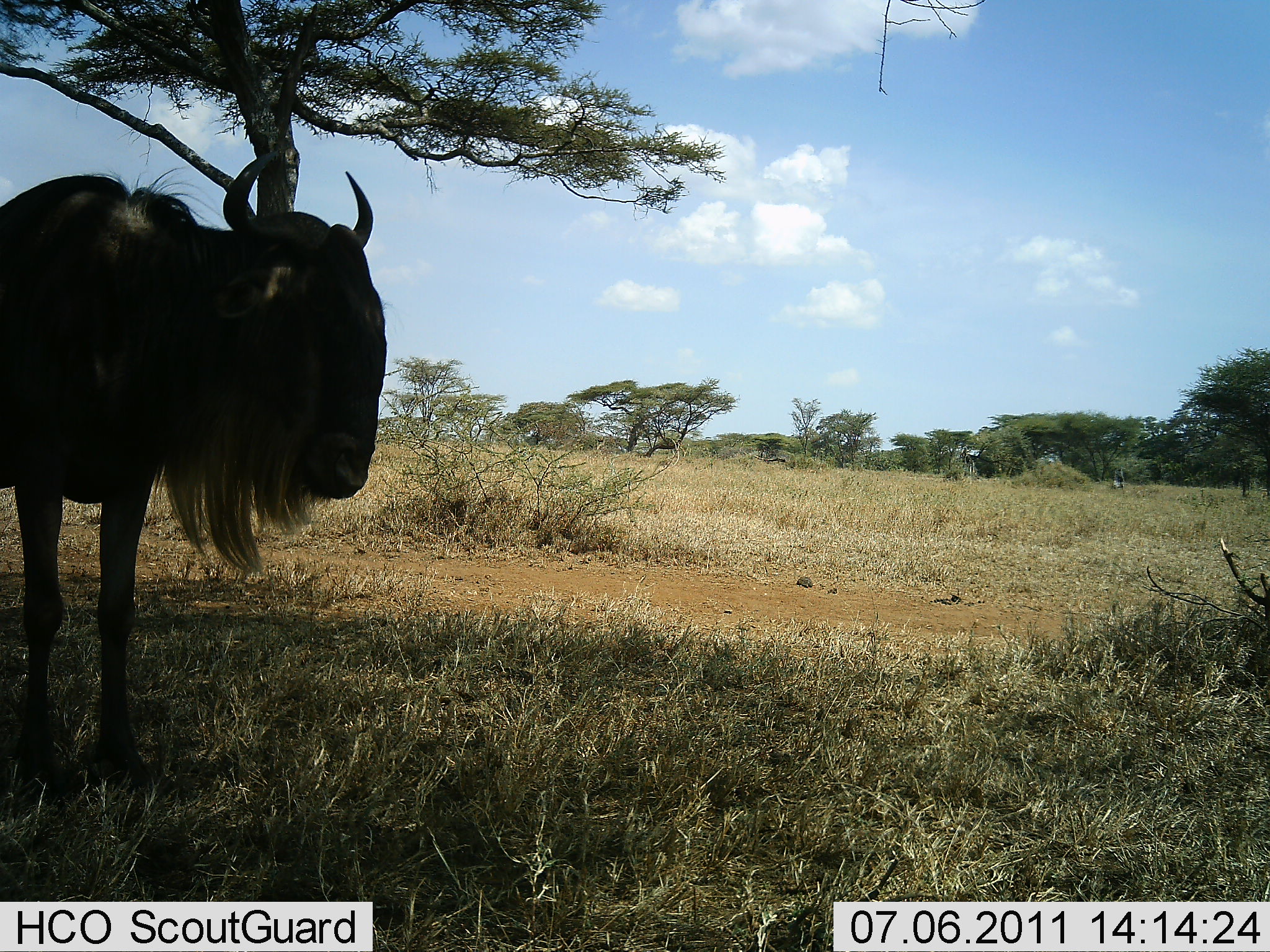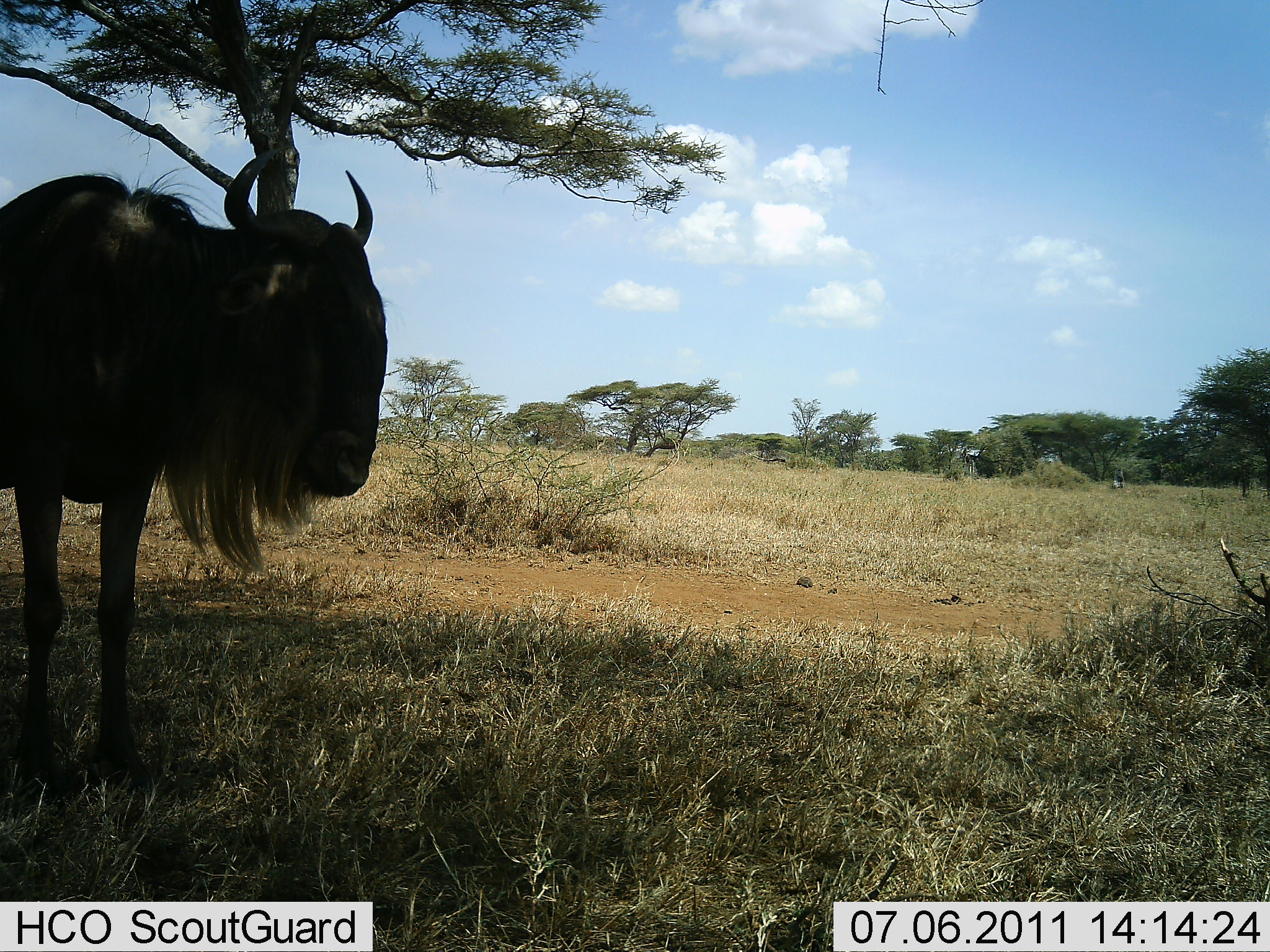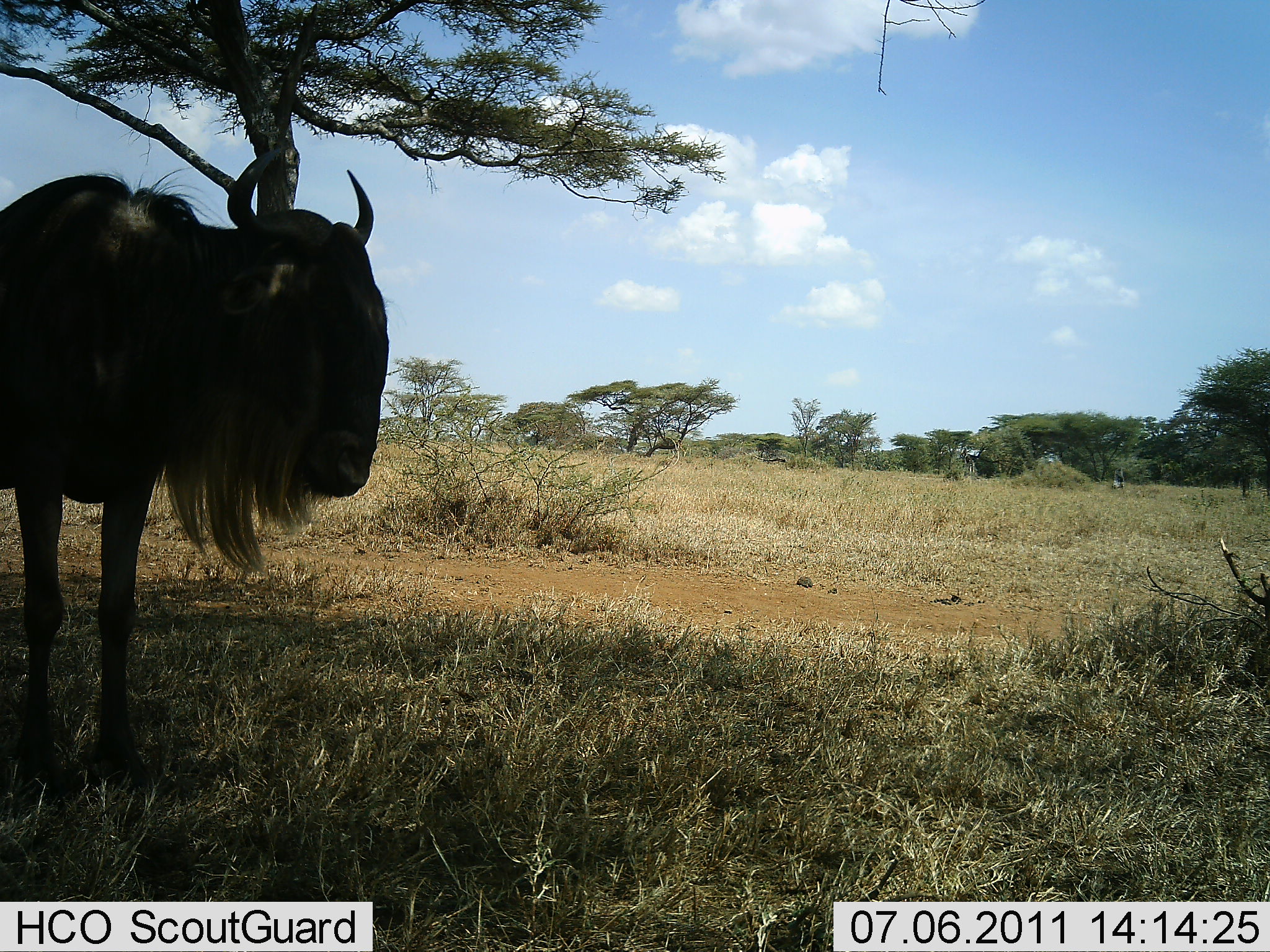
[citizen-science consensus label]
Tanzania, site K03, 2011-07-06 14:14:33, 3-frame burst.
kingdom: Animalia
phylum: Chordata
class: Mammalia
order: Artiodactyla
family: Bovidae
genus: Connochaetes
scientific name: Connochaetes taurinus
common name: blue wildebeest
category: wildebeest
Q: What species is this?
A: Wildebeest (blue wildebeest) (Connochaetes taurinus).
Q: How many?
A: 1.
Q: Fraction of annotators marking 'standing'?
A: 100%.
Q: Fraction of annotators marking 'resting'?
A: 0%.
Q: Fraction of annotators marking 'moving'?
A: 0%.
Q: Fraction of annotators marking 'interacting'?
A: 0%.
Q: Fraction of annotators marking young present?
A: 0%.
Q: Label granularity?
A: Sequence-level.